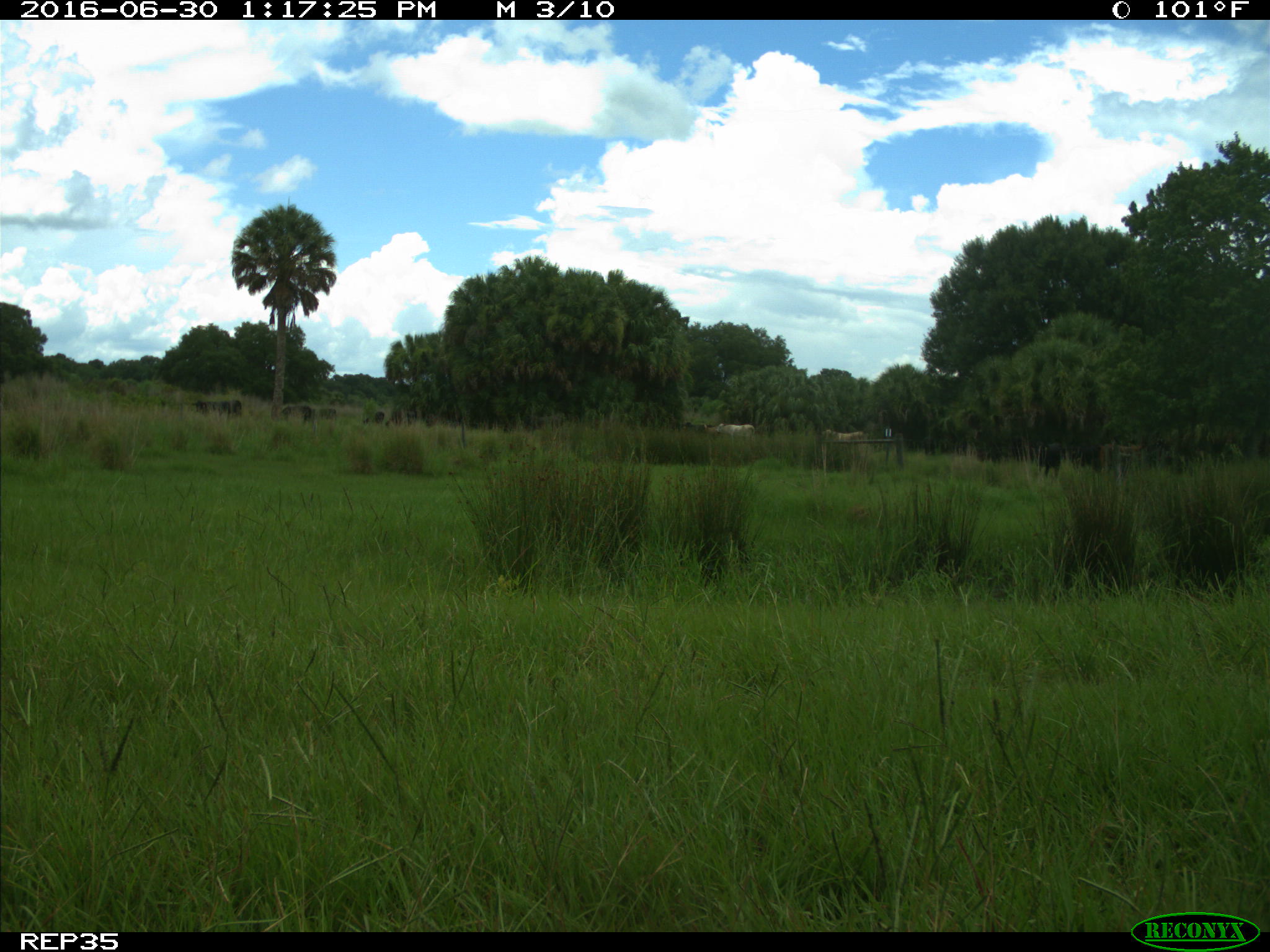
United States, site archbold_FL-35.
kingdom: Animalia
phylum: Chordata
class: Mammalia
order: Artiodactyla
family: Bovidae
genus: Bos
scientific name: Bos taurus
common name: domestic cow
Bos taurus (domestic cow).